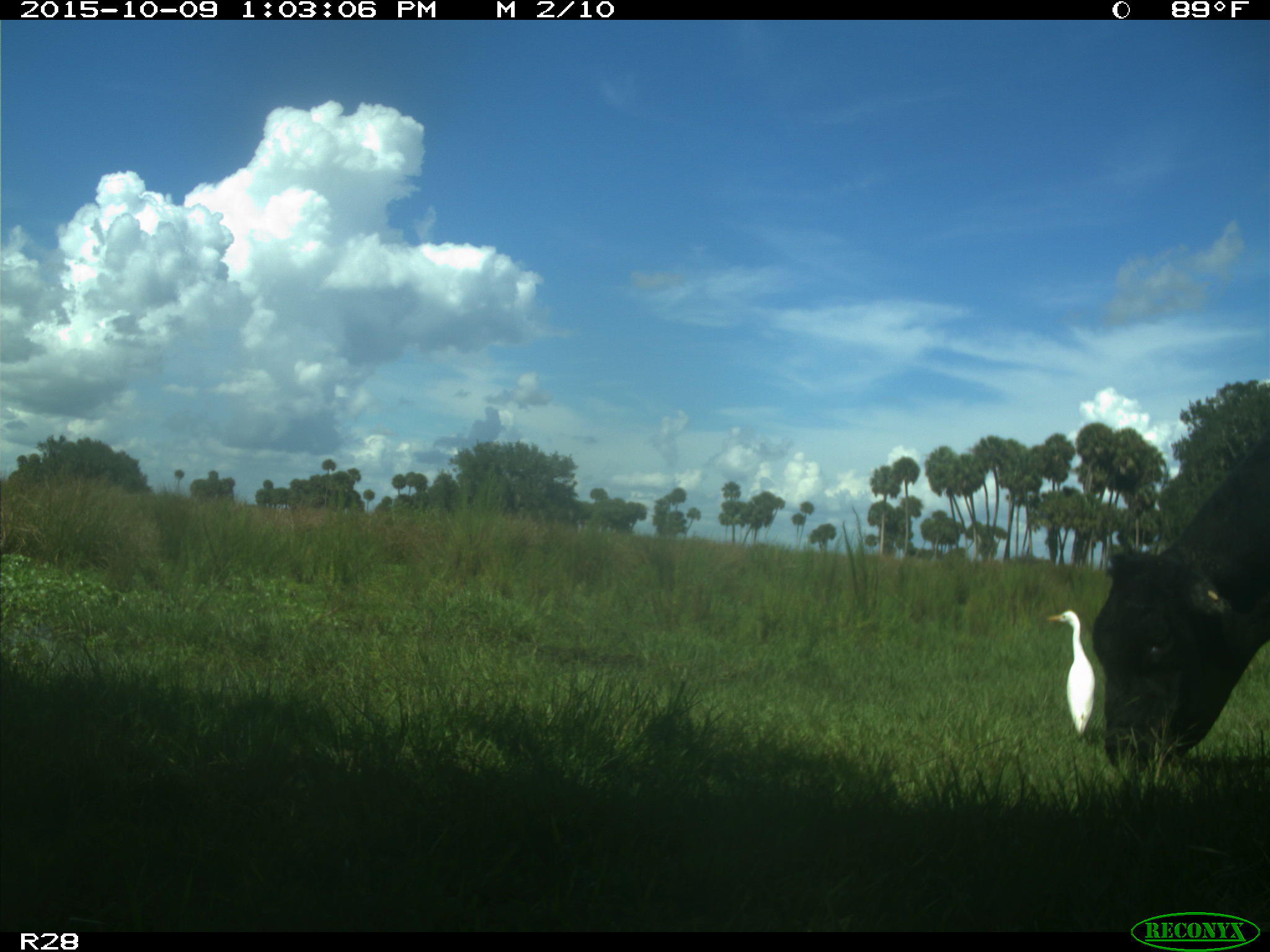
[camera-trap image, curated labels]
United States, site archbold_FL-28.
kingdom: Animalia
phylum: Chordata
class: Mammalia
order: Artiodactyla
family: Bovidae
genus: Bos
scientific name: Bos taurus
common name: domestic cow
Bos taurus (domestic cow).